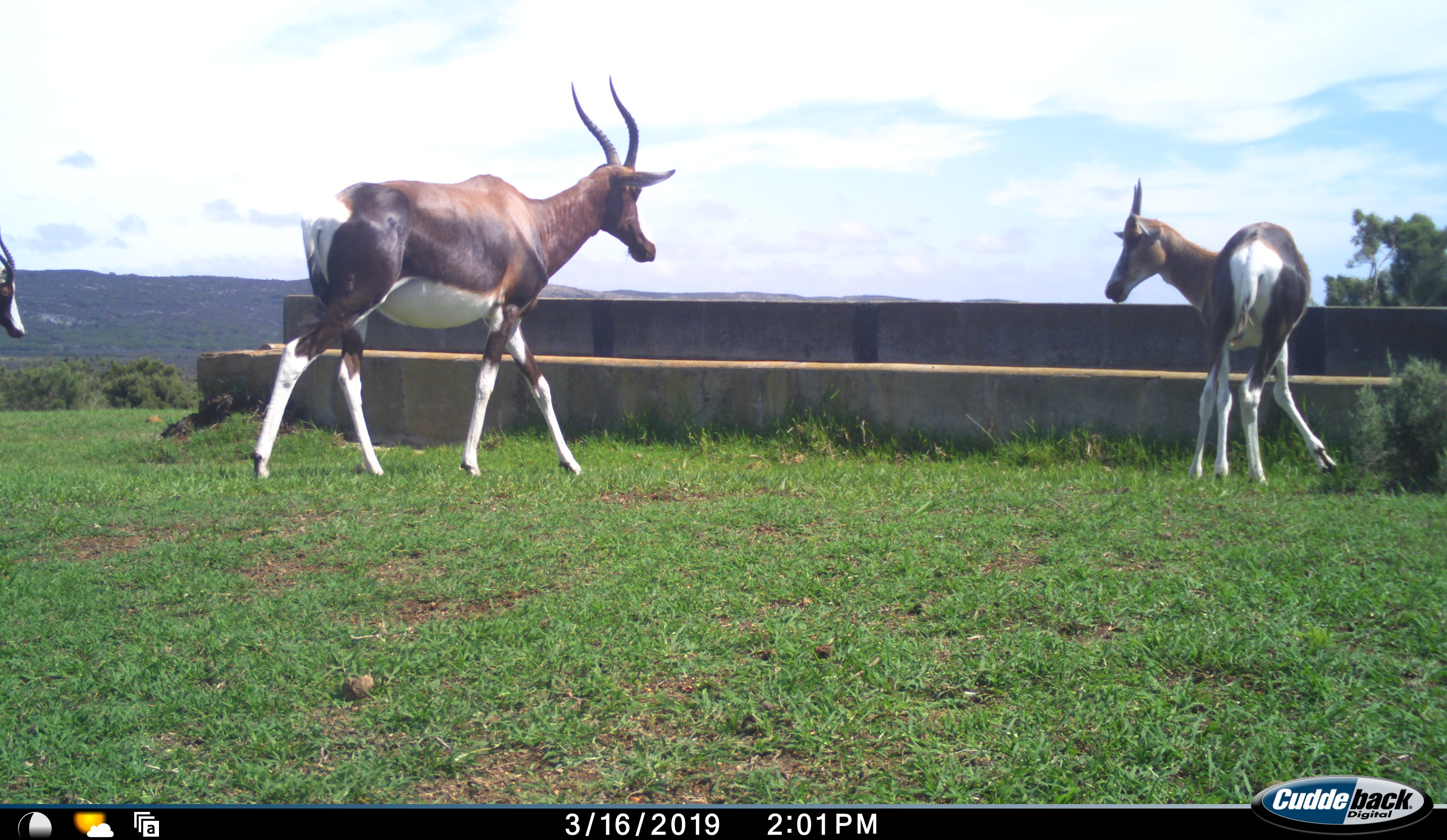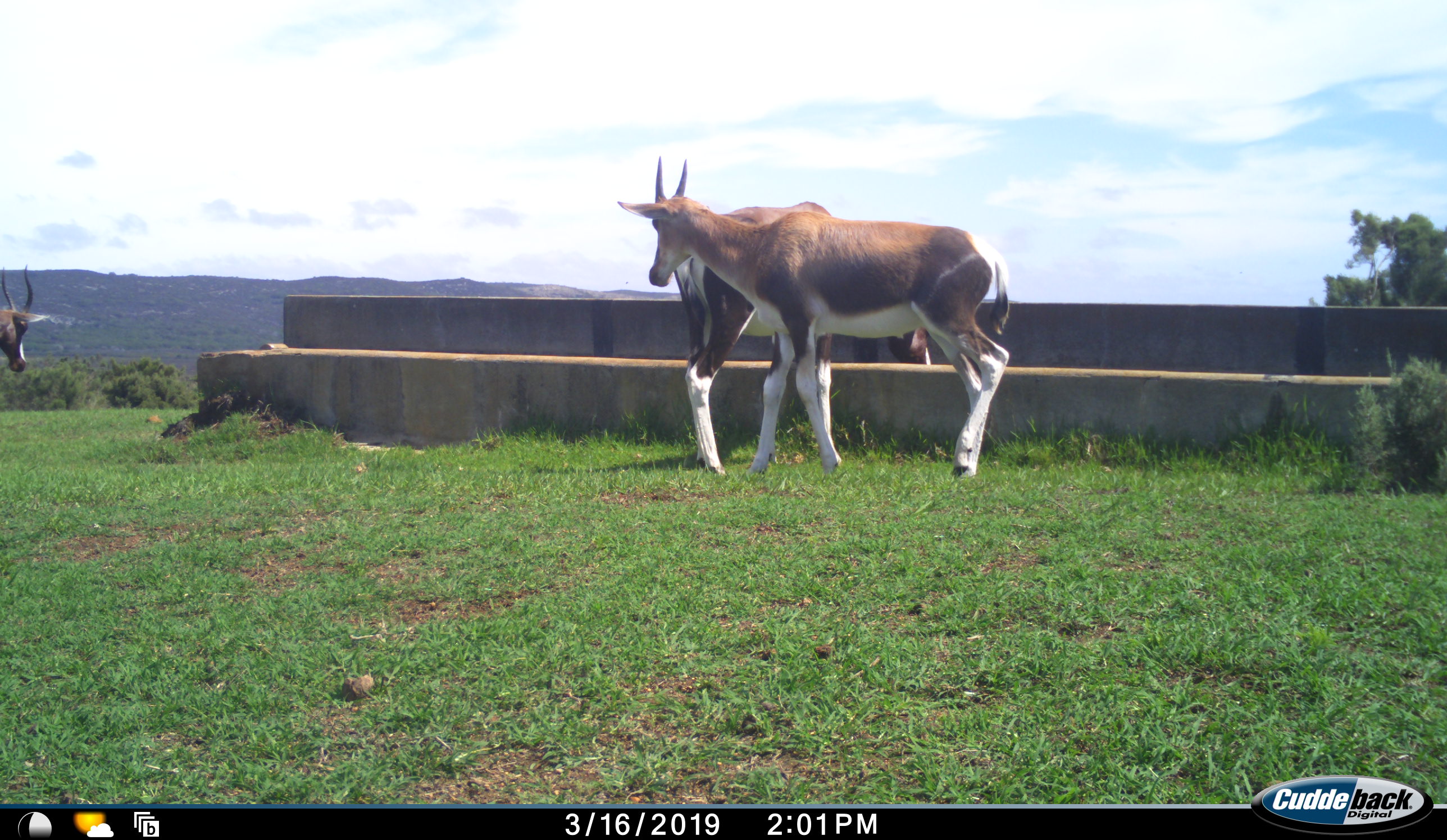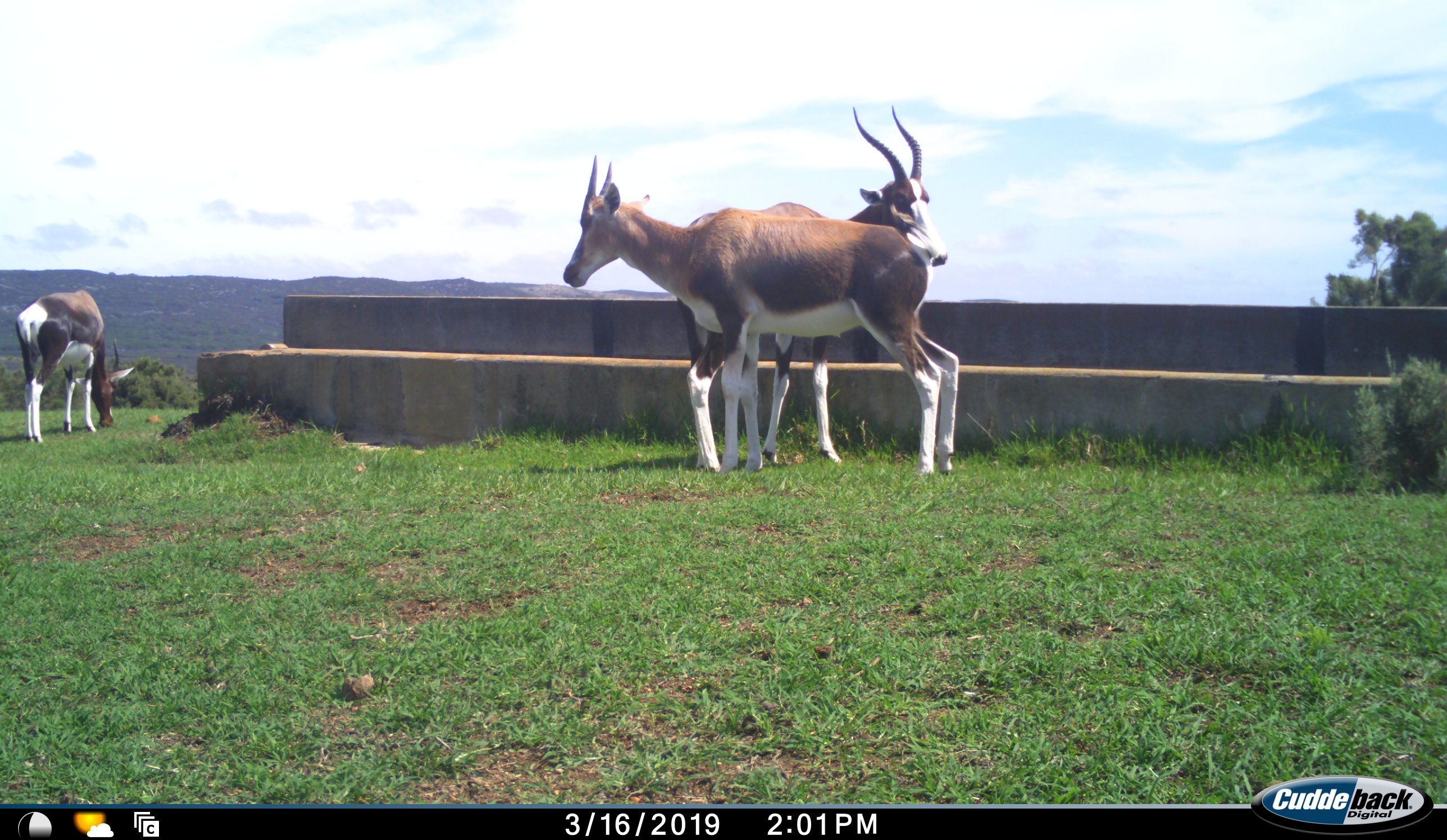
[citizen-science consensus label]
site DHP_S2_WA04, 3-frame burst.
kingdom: Animalia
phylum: Chordata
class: Mammalia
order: Artiodactyla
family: Bovidae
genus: Damaliscus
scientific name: Damaliscus pygargus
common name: bontebok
Bontebok (Damaliscus pygargus), count 3. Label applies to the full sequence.